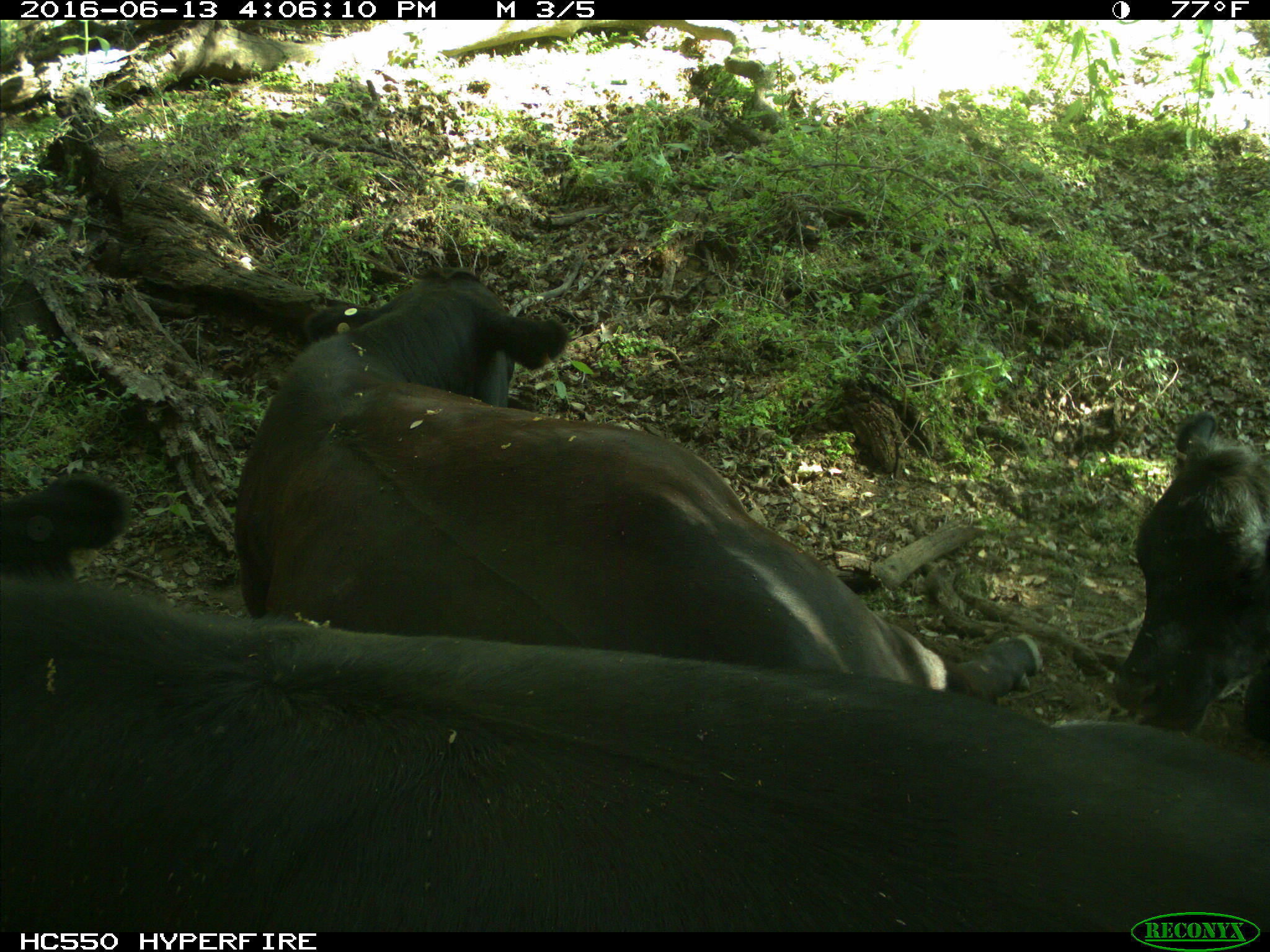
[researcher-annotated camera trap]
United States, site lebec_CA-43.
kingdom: Animalia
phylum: Chordata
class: Mammalia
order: Artiodactyla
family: Bovidae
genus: Bos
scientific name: Bos taurus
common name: domestic cow